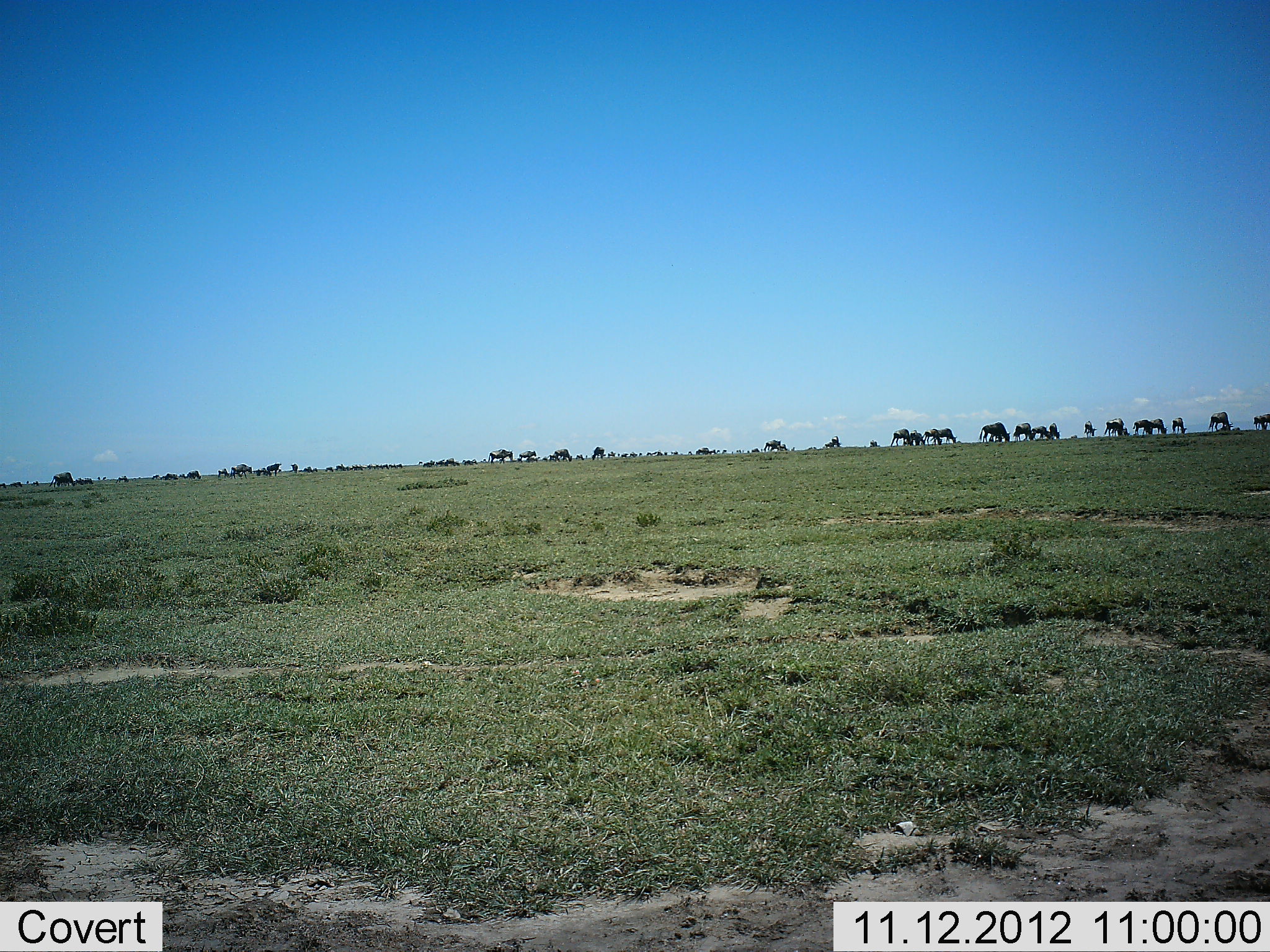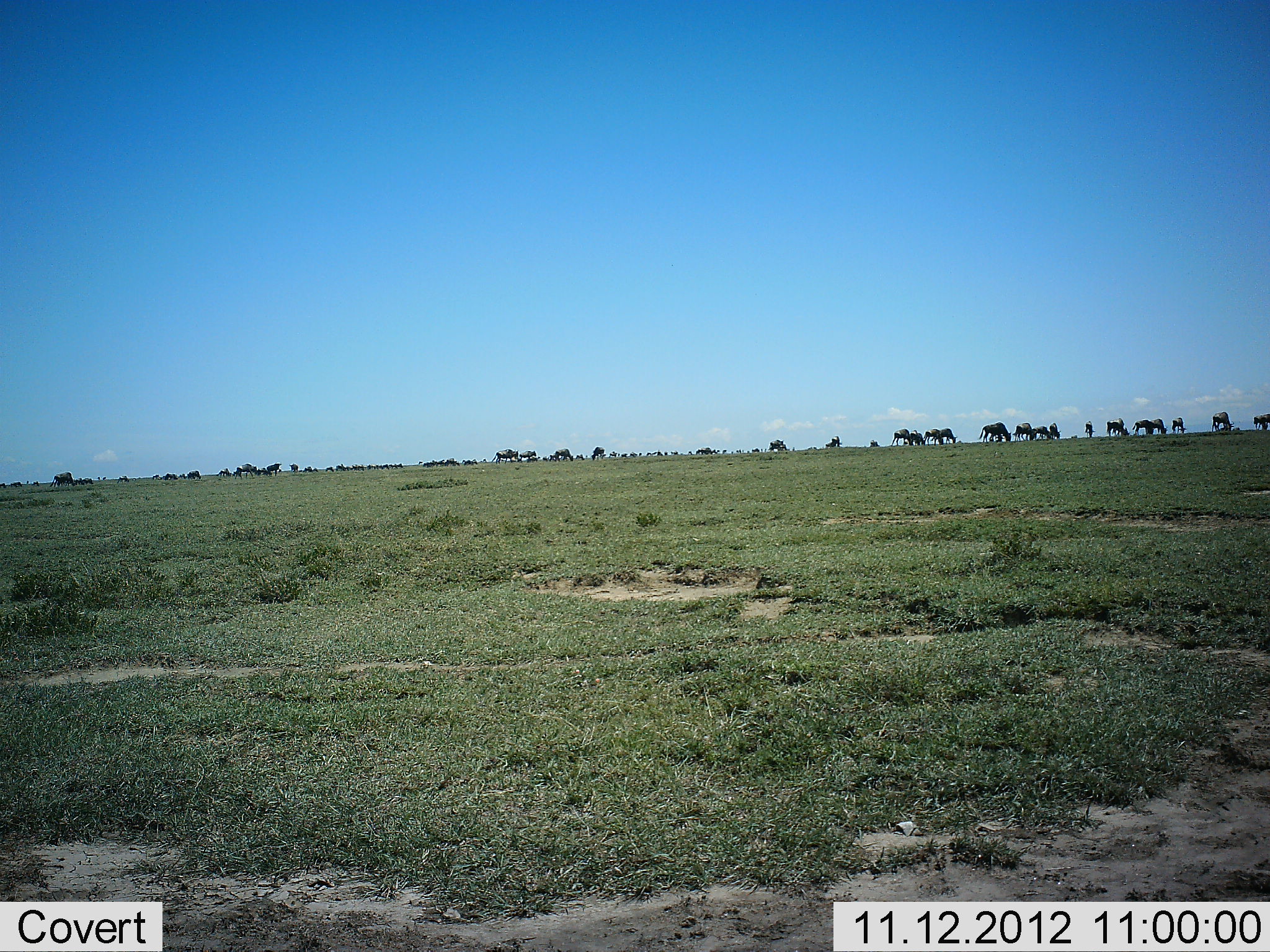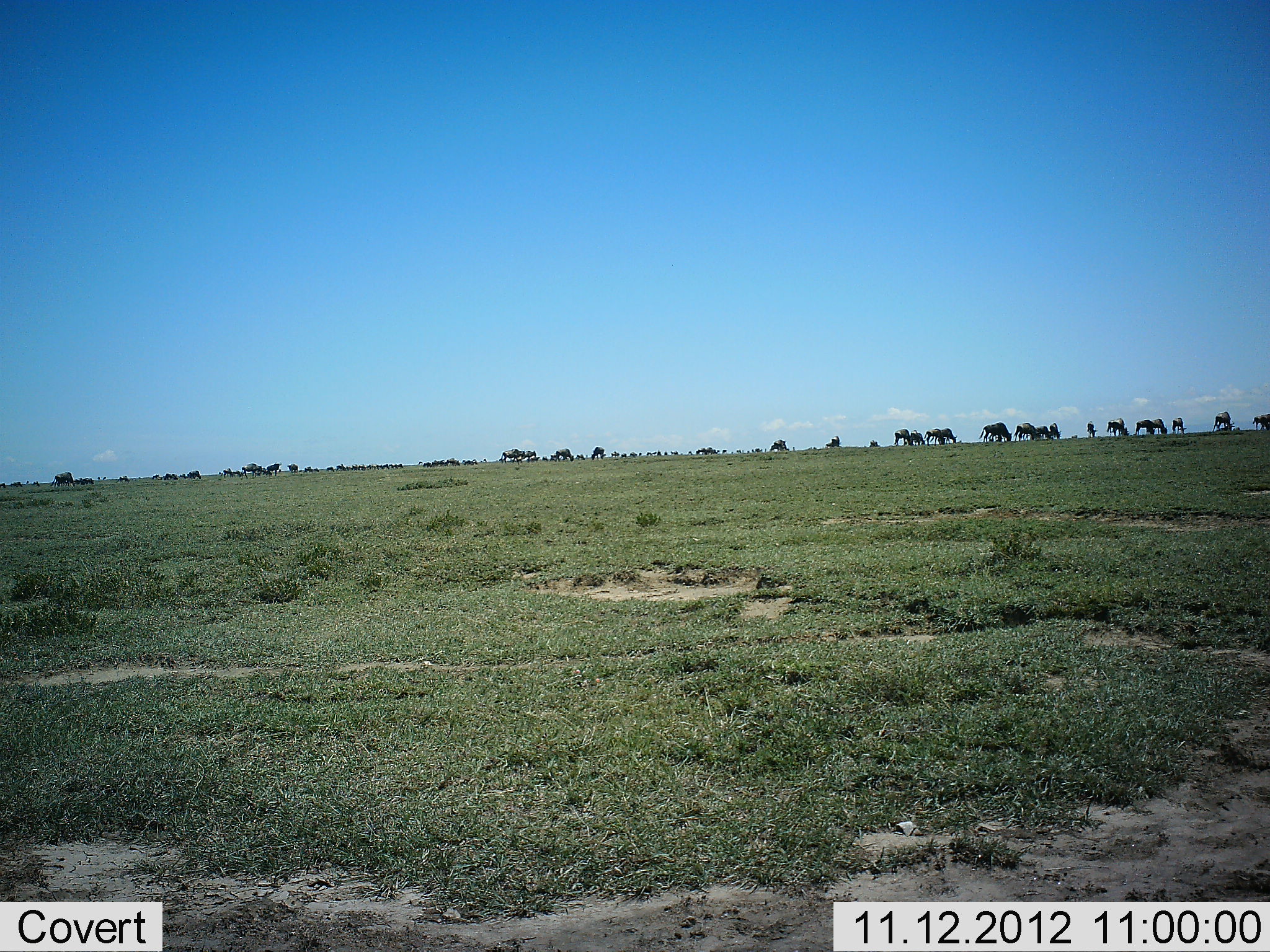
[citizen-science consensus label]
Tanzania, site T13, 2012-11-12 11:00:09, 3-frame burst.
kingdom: Animalia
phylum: Chordata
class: Mammalia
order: Artiodactyla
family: Bovidae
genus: Connochaetes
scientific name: Connochaetes taurinus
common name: blue wildebeest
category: wildebeest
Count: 11-50.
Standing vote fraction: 40%.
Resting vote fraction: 0%.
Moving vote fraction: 50%.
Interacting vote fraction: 0%.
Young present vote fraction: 10%.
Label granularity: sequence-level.